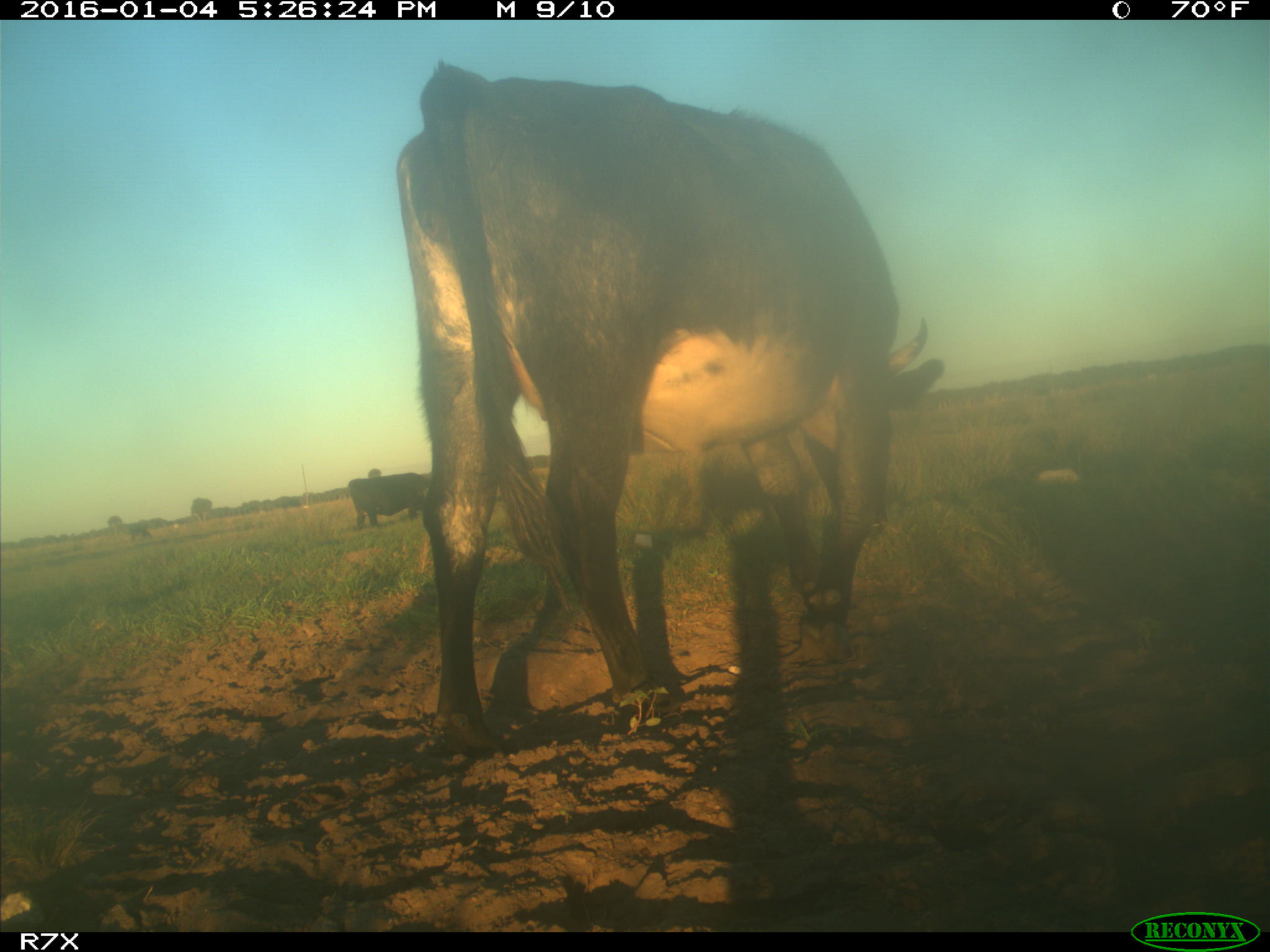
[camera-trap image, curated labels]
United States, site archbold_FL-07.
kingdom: Animalia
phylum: Chordata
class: Mammalia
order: Artiodactyla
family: Bovidae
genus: Bos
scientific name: Bos taurus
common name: domestic cow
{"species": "Bos taurus (domestic cow)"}